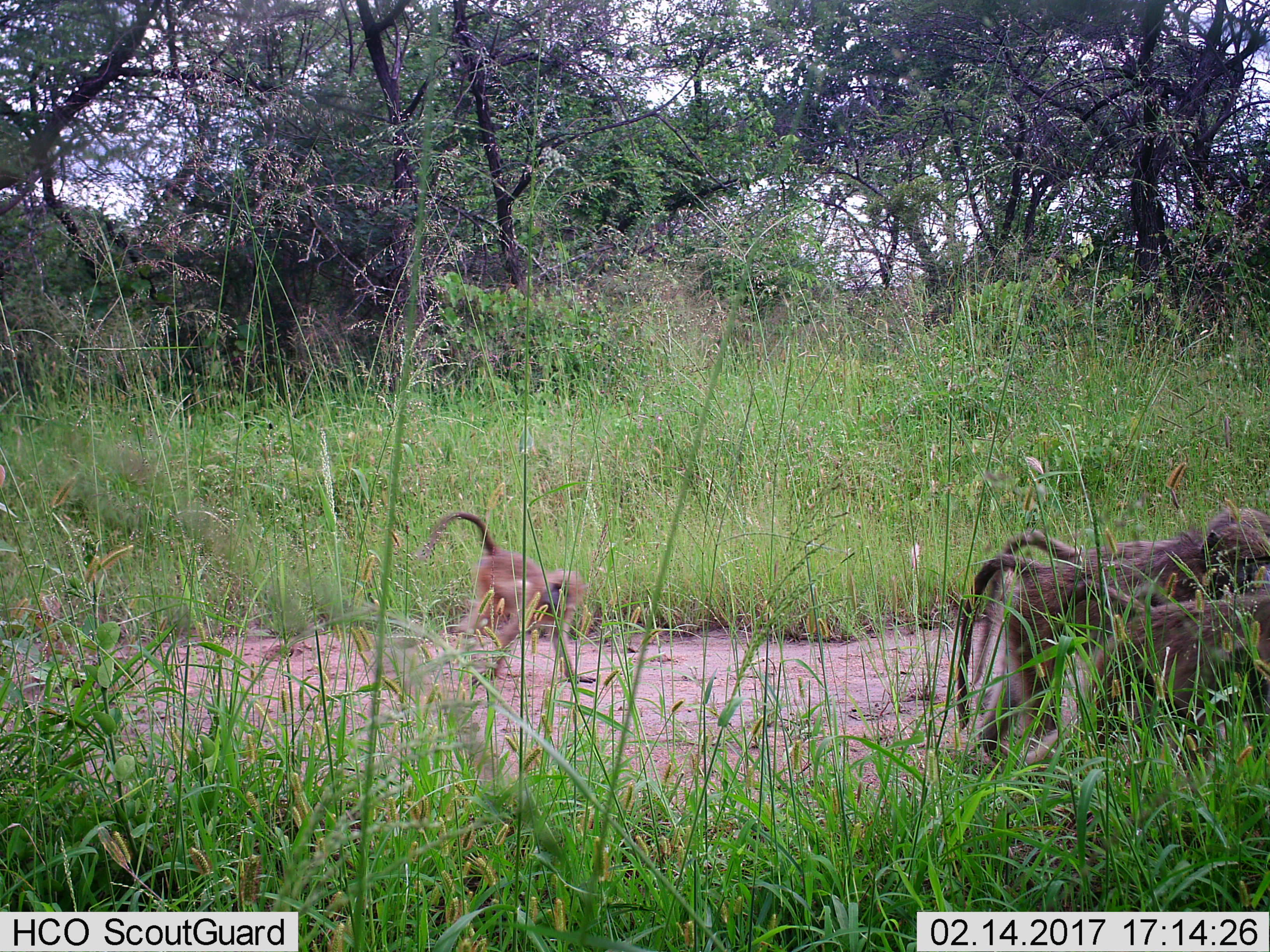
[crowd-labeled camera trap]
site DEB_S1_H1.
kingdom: Animalia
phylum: Chordata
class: Mammalia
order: Primates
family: Cercopithecidae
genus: Papio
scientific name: Papio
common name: baboon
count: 4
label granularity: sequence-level